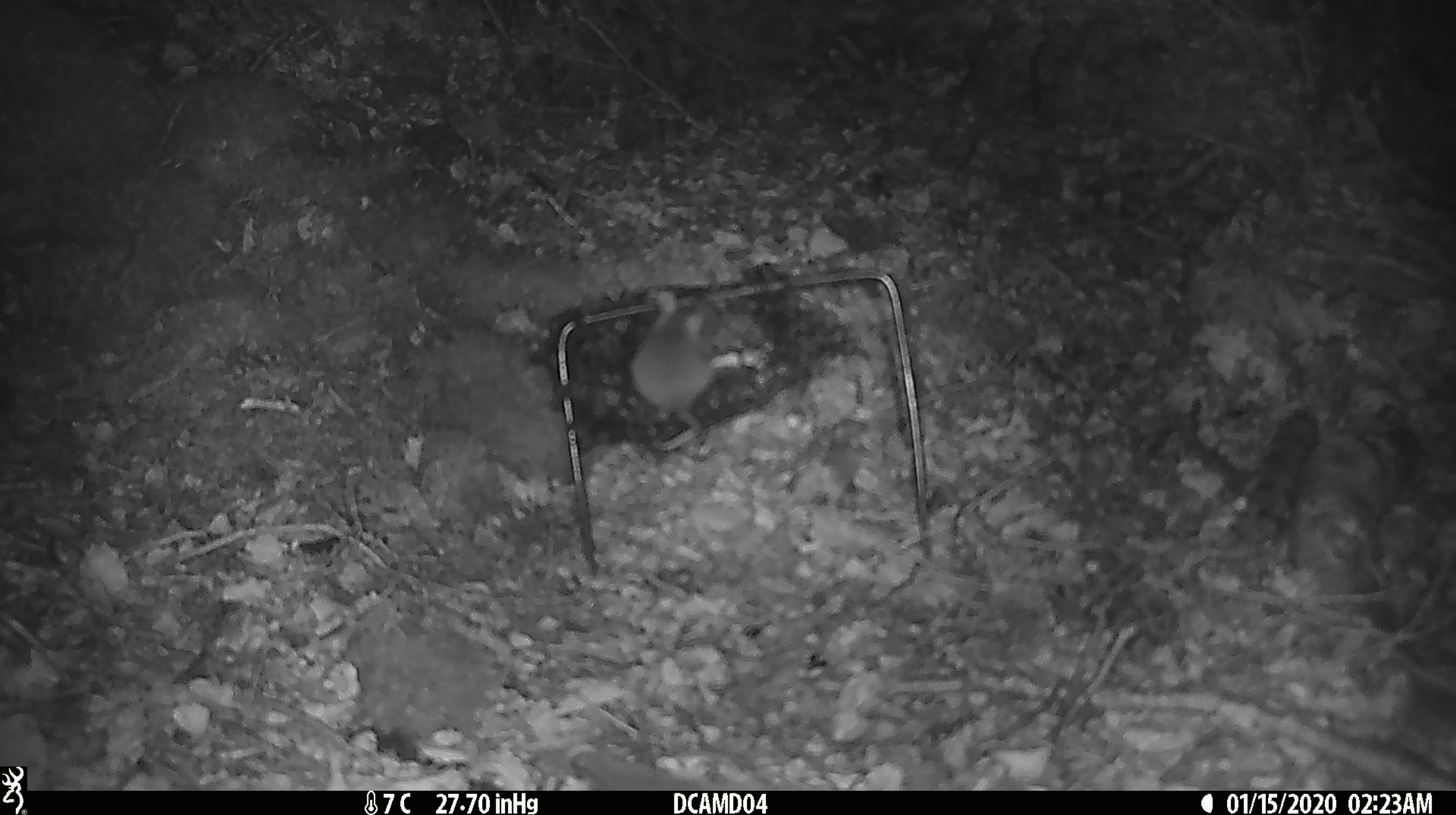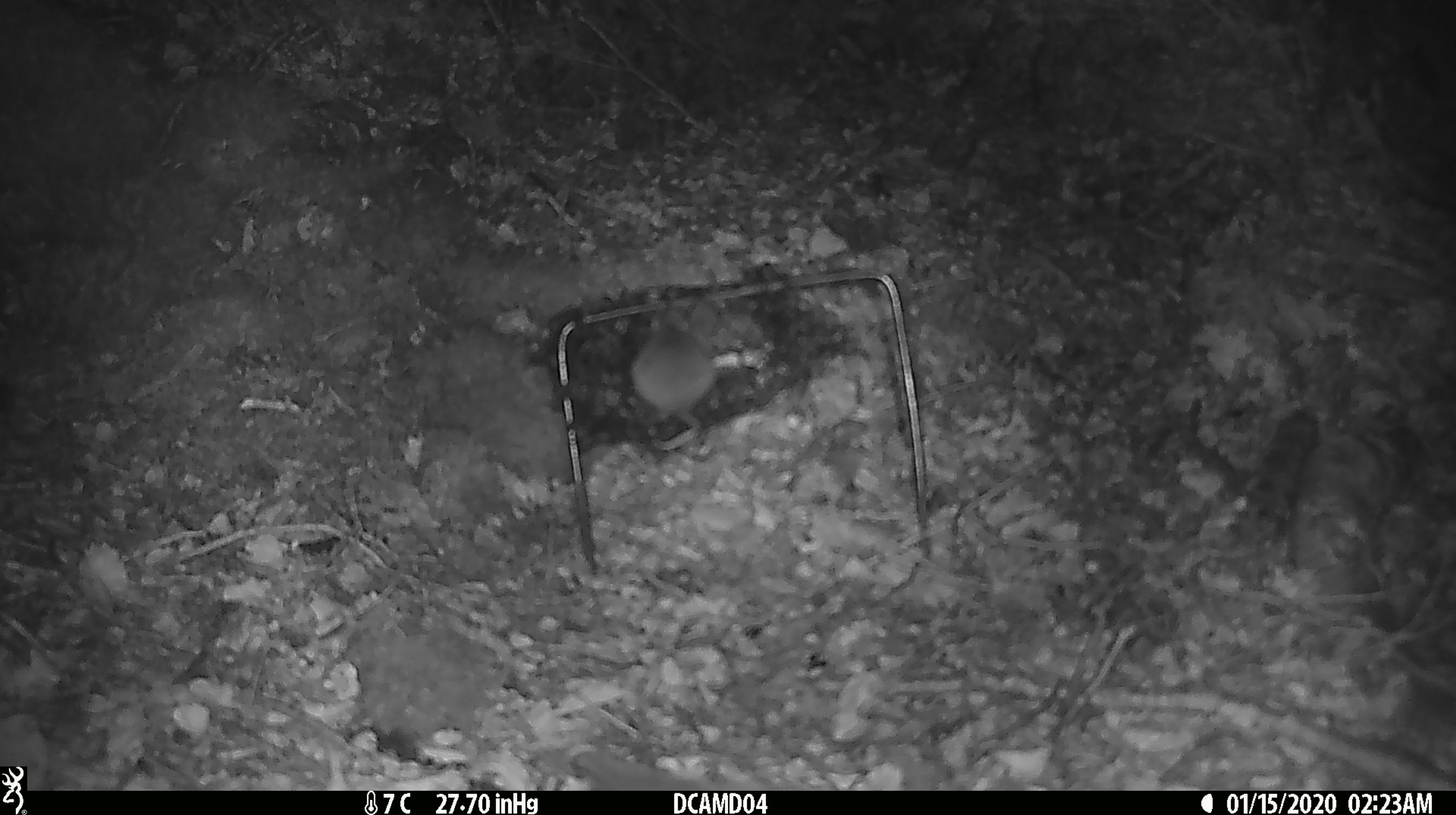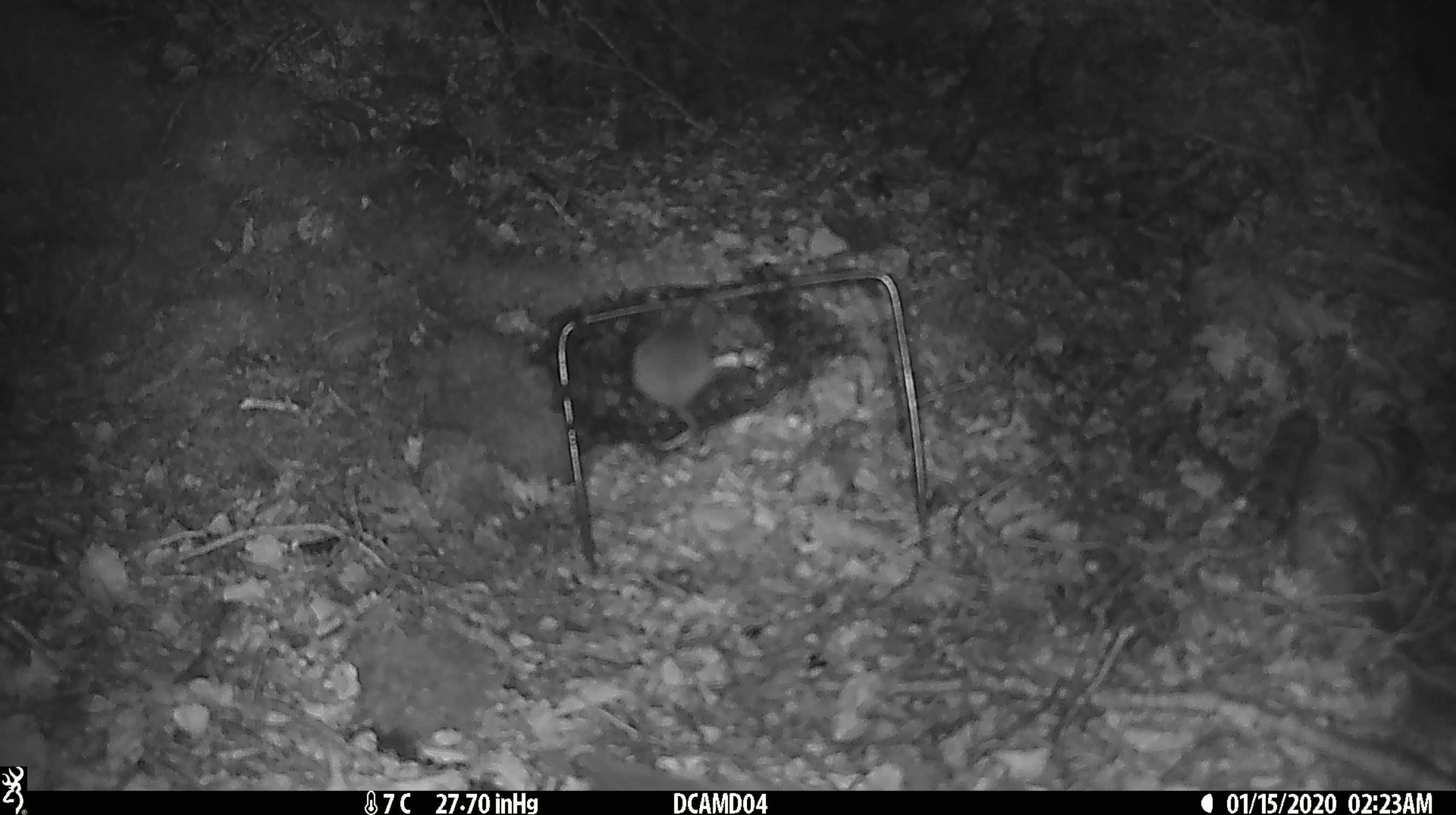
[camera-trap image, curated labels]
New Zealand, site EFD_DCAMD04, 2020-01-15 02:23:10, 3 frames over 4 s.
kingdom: Animalia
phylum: Chordata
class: Mammalia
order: Rodentia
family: Muridae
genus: Mus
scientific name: Mus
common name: mouse